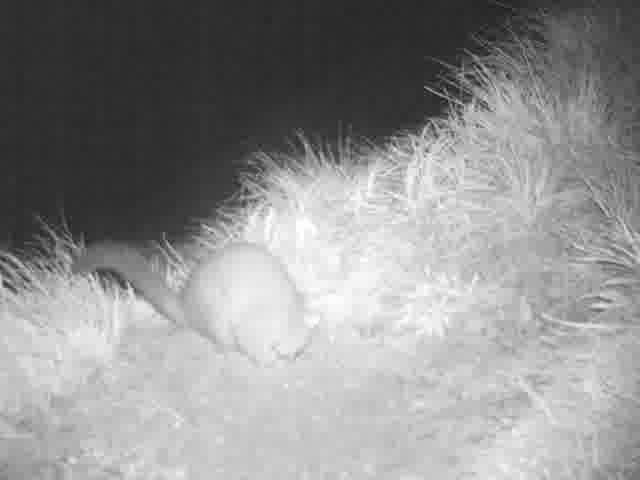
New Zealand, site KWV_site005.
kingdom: Animalia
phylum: Chordata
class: Mammalia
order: Diprotodontia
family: Phalangeridae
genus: Trichosurus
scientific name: Trichosurus vulpecula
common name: common brushtail possum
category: possum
Possum (common brushtail possum) (Trichosurus vulpecula).